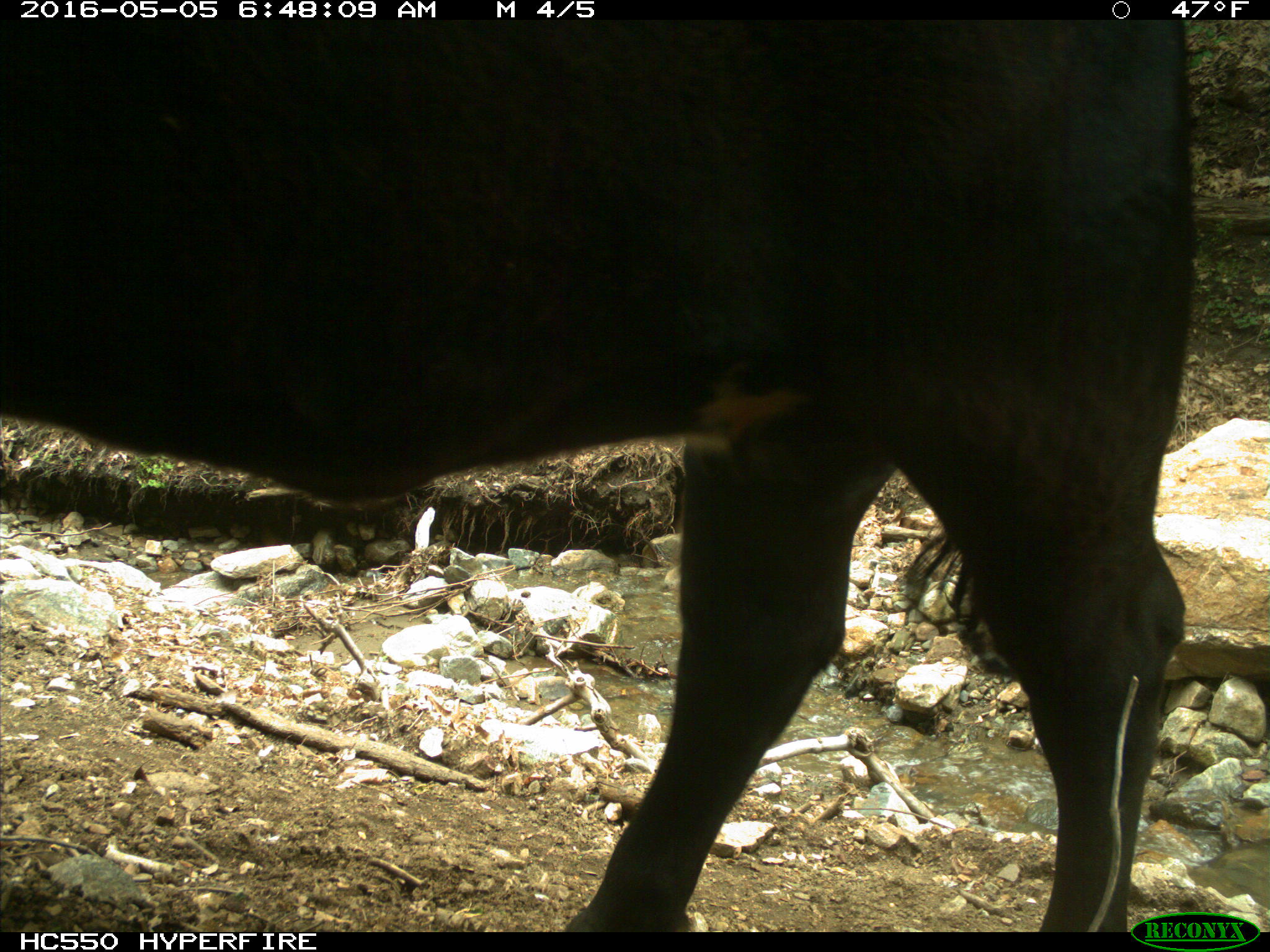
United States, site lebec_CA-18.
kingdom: Animalia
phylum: Chordata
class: Mammalia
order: Artiodactyla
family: Bovidae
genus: Bos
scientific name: Bos taurus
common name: domestic cow